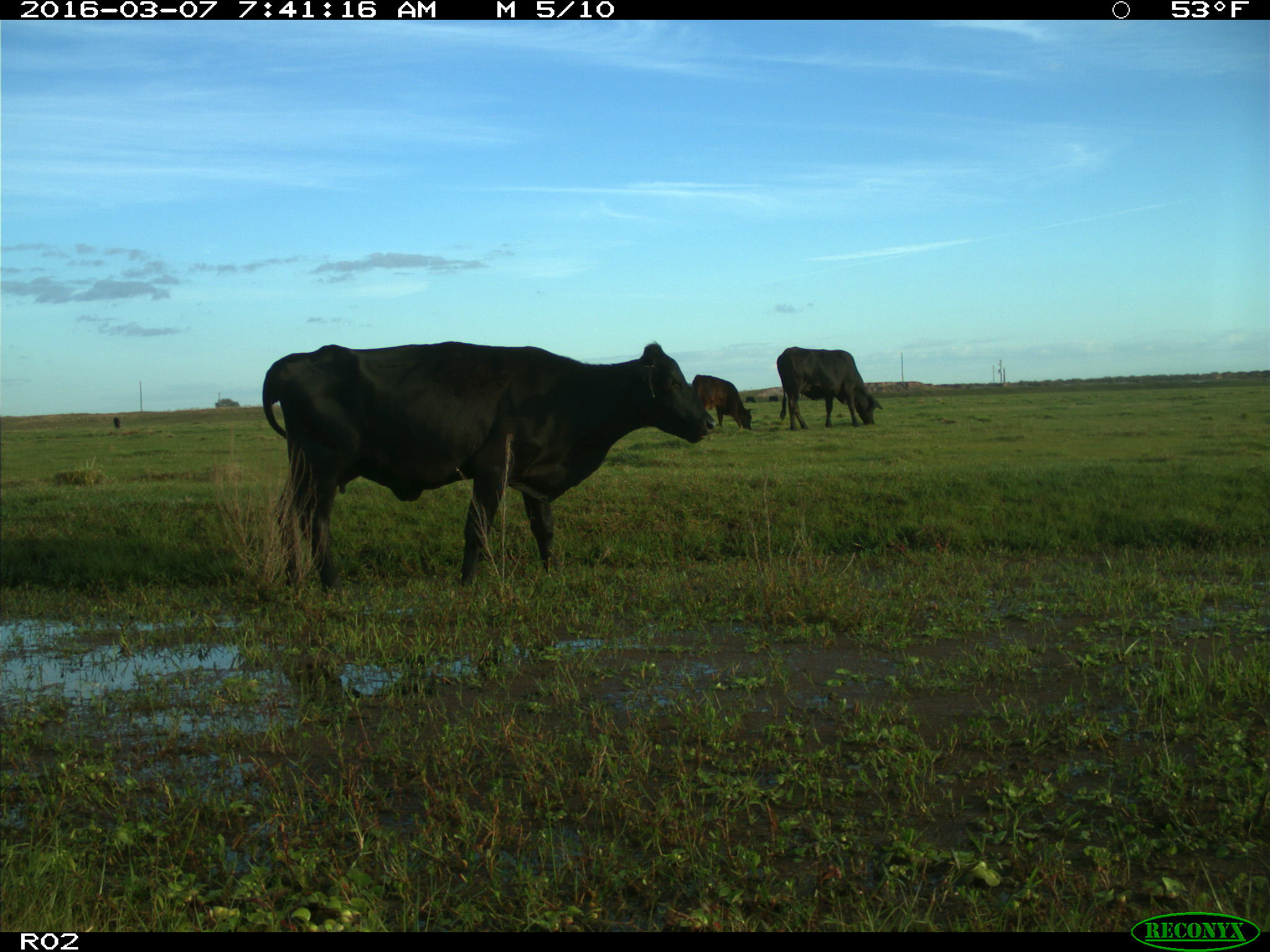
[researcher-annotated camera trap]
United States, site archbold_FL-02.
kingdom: Animalia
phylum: Chordata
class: Mammalia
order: Artiodactyla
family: Bovidae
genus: Bos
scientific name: Bos taurus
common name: domestic cow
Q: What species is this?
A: Bos taurus (domestic cow).